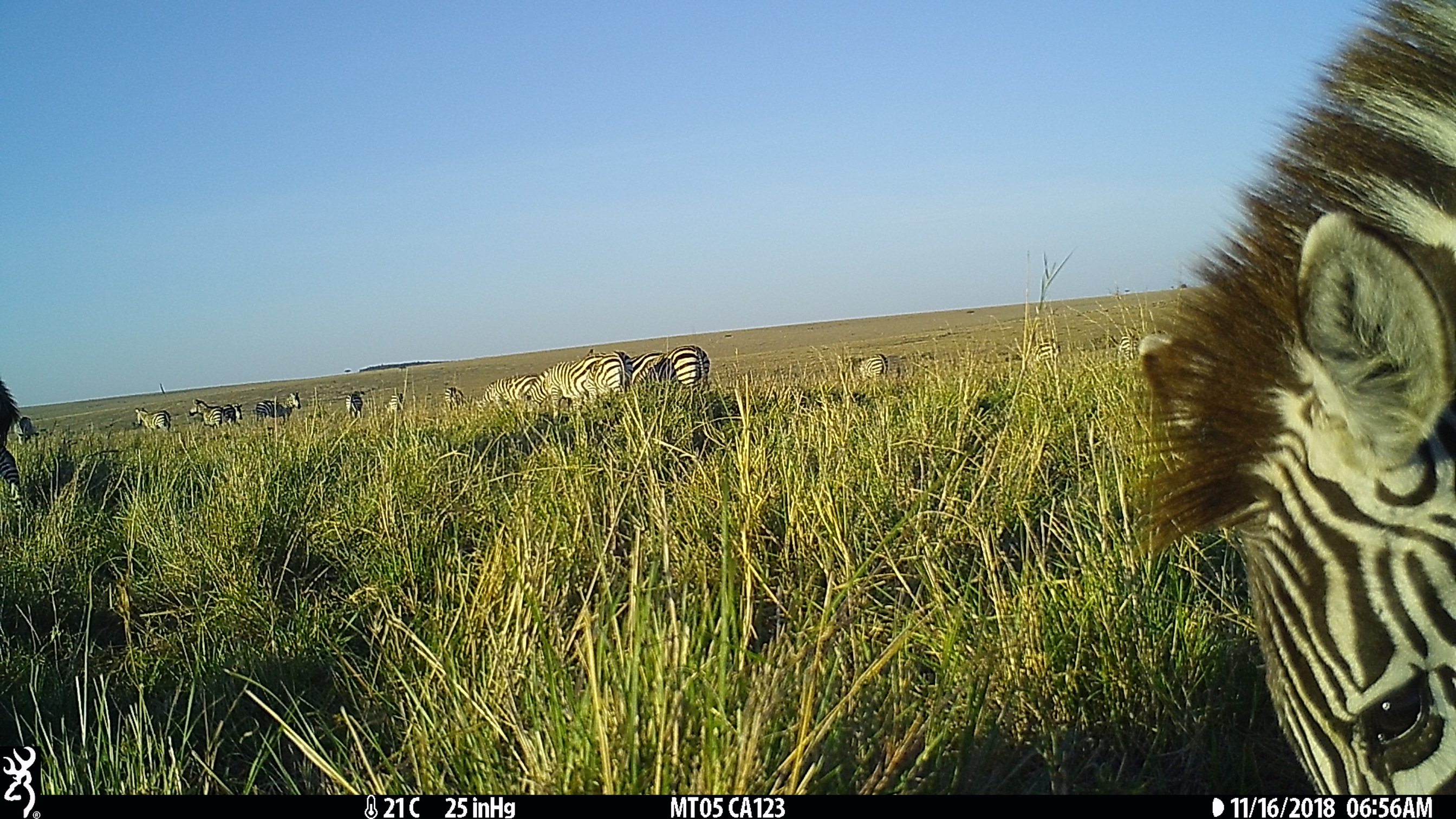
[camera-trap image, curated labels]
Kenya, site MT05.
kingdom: Animalia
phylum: Chordata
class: Mammalia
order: Perissodactyla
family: Equidae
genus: Equus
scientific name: Equus quagga burchellii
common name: burchell's zebra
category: zebra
Zebra (burchell's zebra) (Equus quagga burchellii).